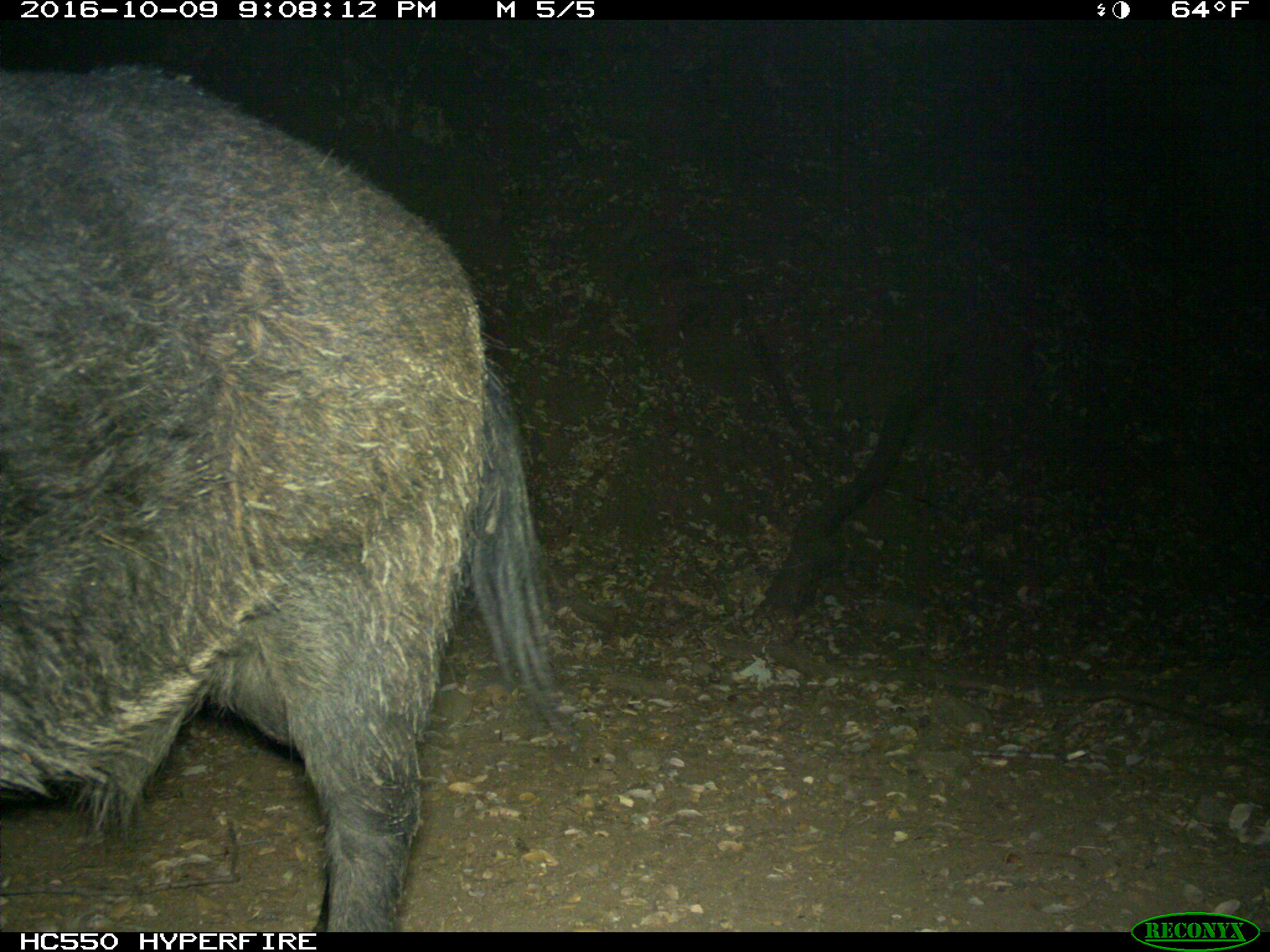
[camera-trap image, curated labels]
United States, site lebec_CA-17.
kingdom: Animalia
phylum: Chordata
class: Mammalia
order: Artiodactyla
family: Suidae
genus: Sus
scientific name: Sus scrofa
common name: wild boar